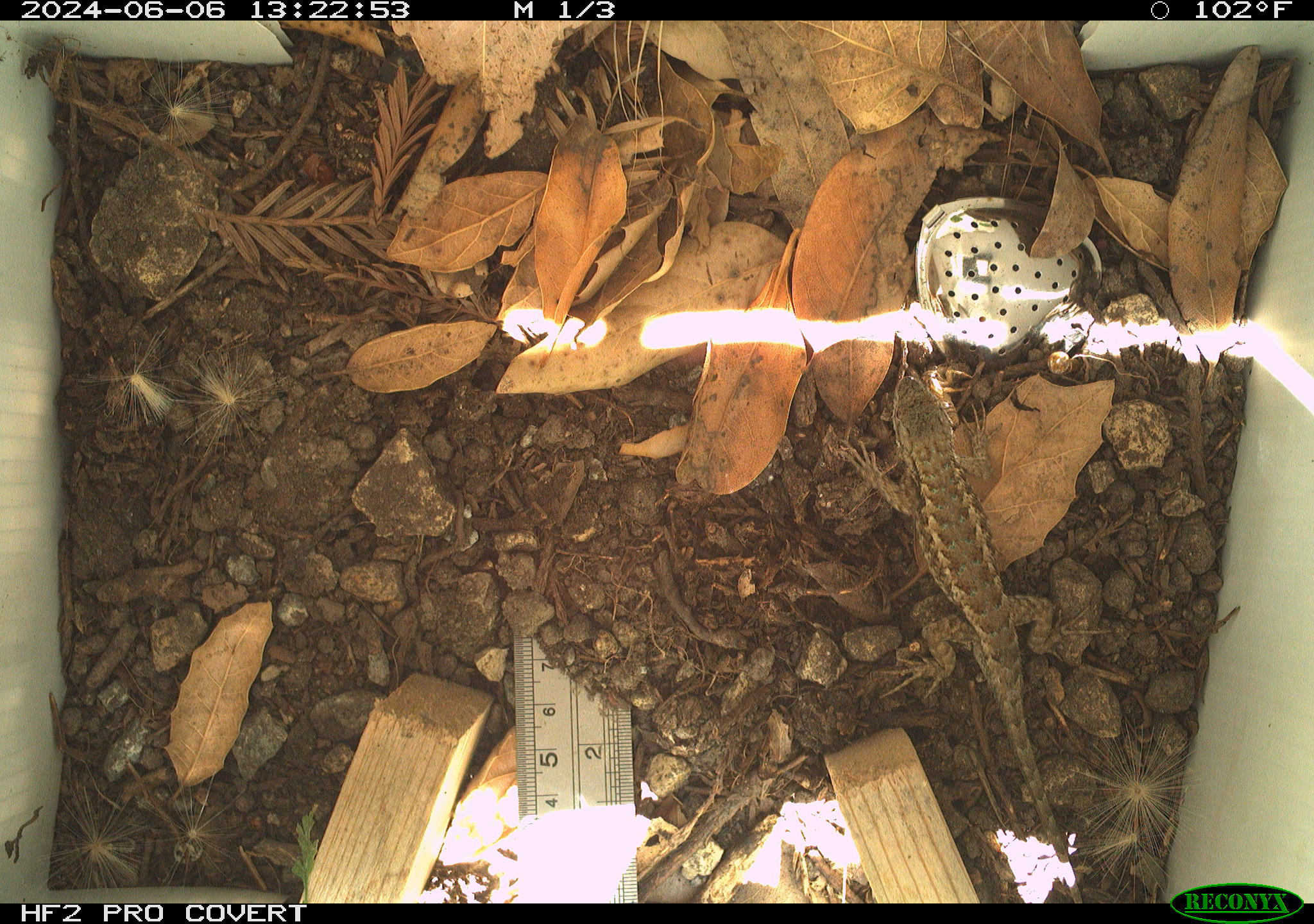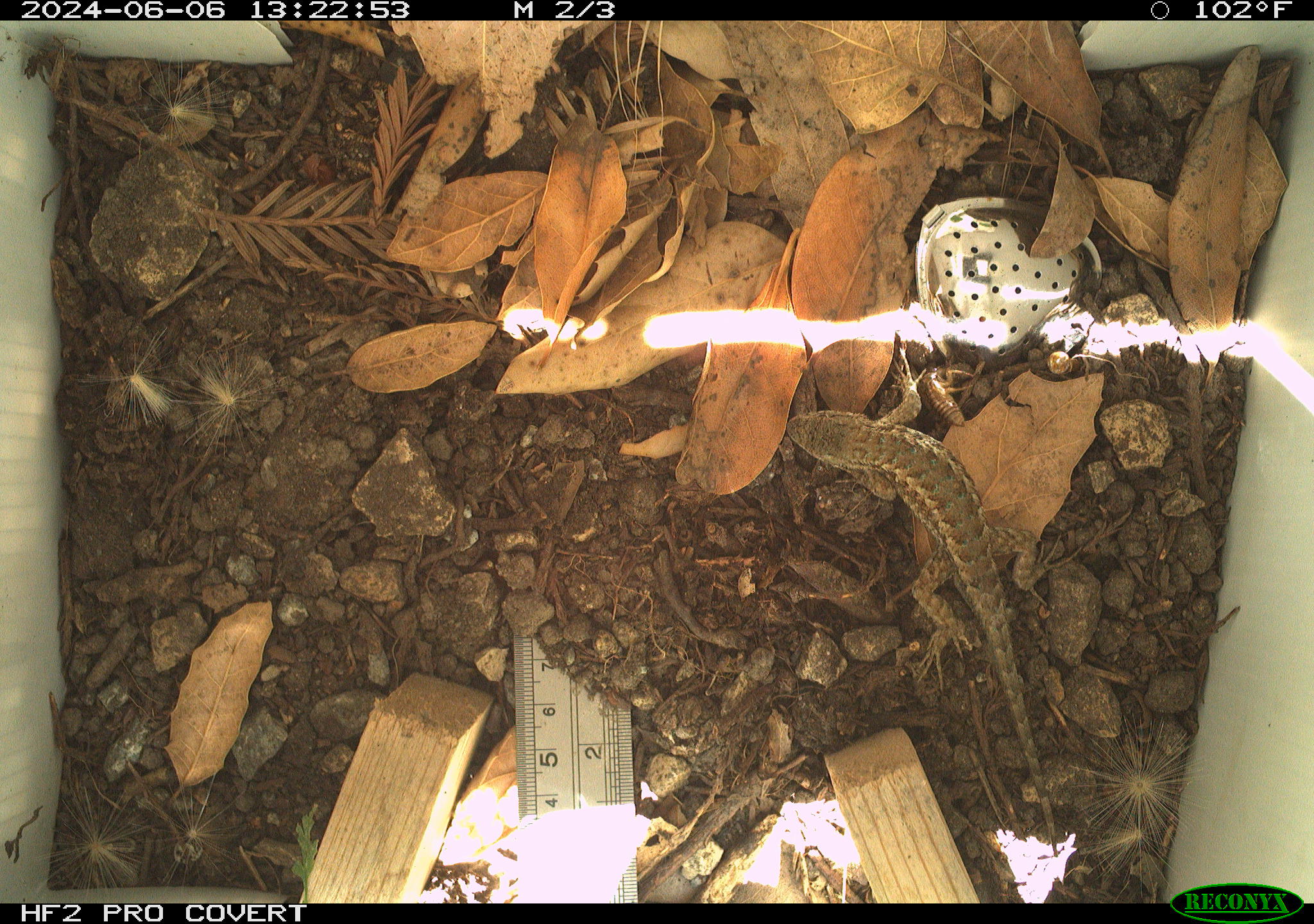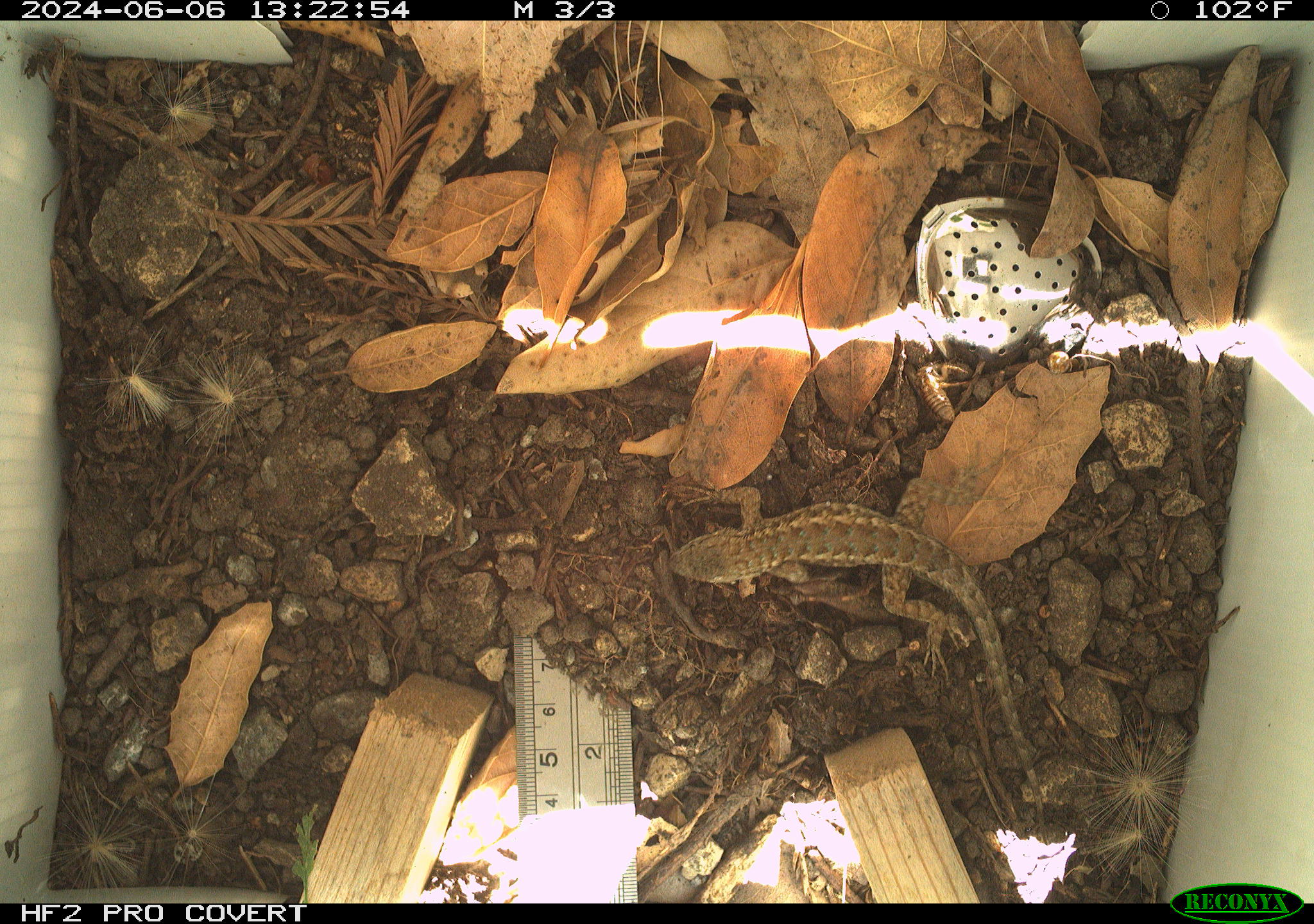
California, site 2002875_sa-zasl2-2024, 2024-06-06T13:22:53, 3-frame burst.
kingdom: Animalia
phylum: Chordata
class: Reptilia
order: Squamata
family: Phrynosomatidae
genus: Sceloporus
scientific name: Sceloporus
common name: spiny lizards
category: sceloporus species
Sceloporus species (spiny lizards) (Sceloporus).